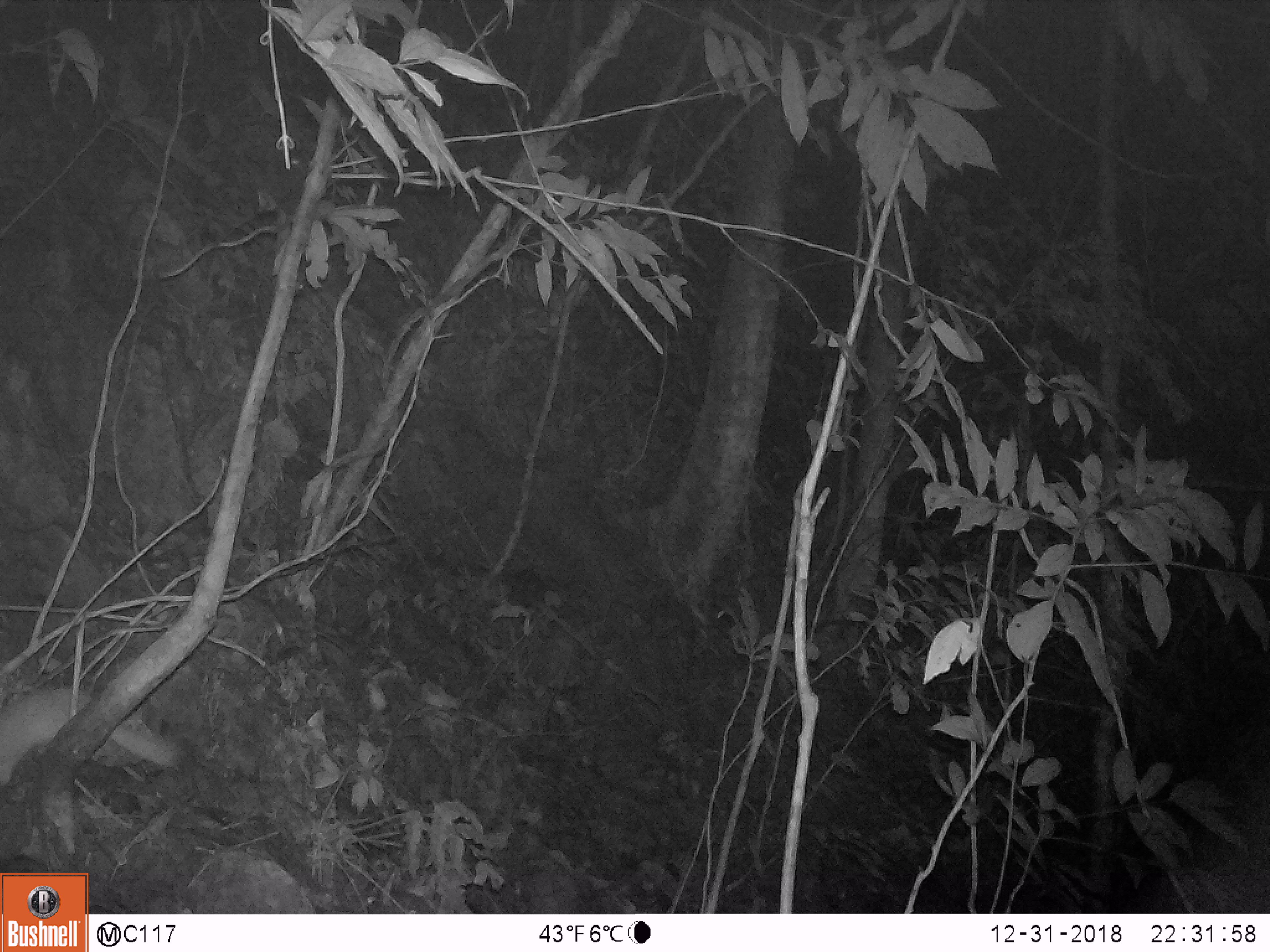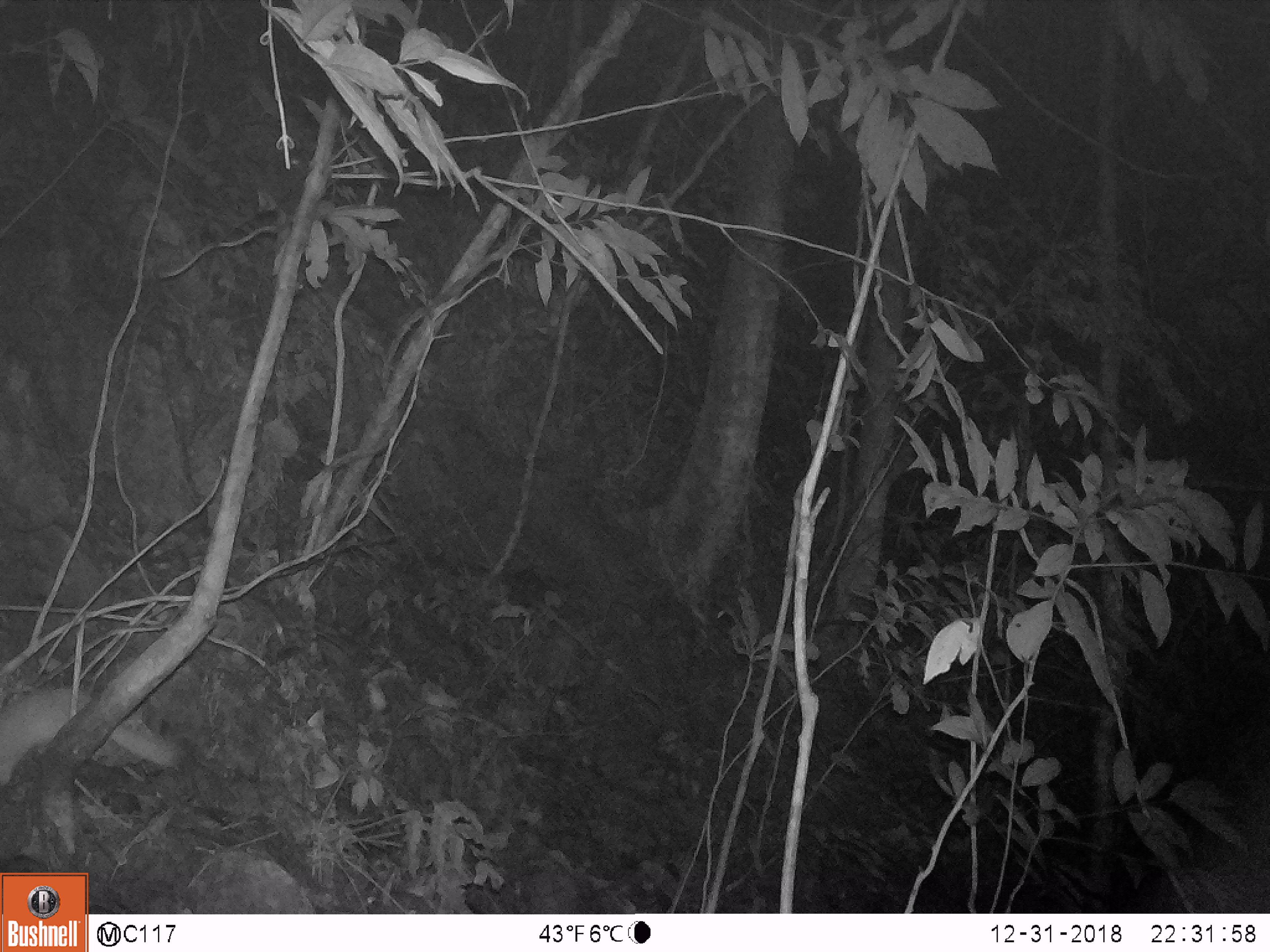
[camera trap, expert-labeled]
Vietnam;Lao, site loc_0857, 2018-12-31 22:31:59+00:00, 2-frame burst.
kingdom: Animalia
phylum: Chordata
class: Mammalia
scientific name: Mammalia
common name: mammal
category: unidentified small mammal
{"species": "unidentified small mammal (mammal) (Mammalia)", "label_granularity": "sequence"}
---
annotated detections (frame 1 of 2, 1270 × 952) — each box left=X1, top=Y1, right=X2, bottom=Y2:
unidentified small mammal: left=0, top=686, right=182, bottom=786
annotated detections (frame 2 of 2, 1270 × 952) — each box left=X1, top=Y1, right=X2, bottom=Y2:
unidentified small mammal: left=0, top=686, right=182, bottom=786